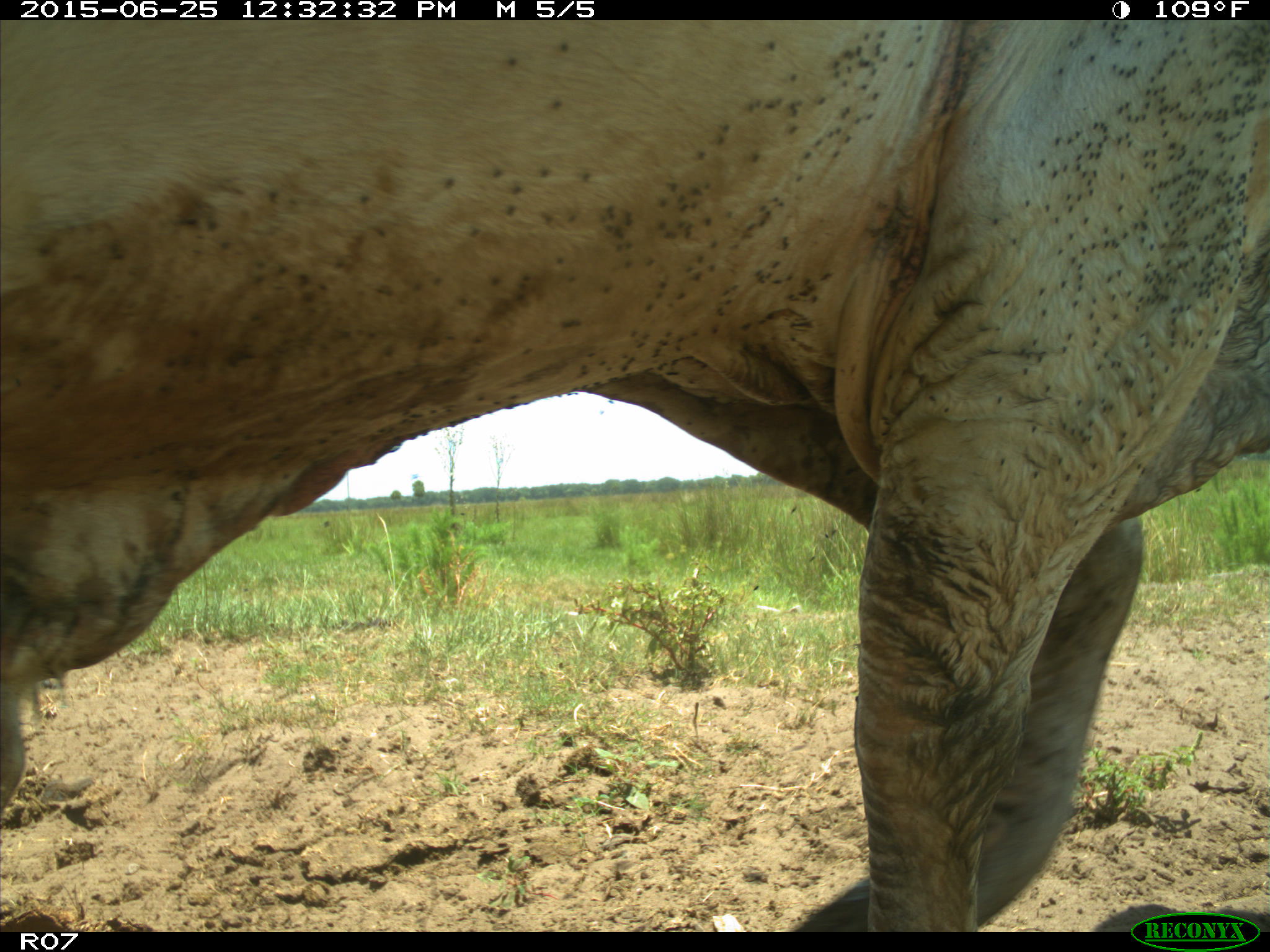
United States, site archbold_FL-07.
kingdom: Animalia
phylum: Chordata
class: Mammalia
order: Artiodactyla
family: Bovidae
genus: Bos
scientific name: Bos taurus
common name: domestic cow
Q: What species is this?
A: Bos taurus (domestic cow).